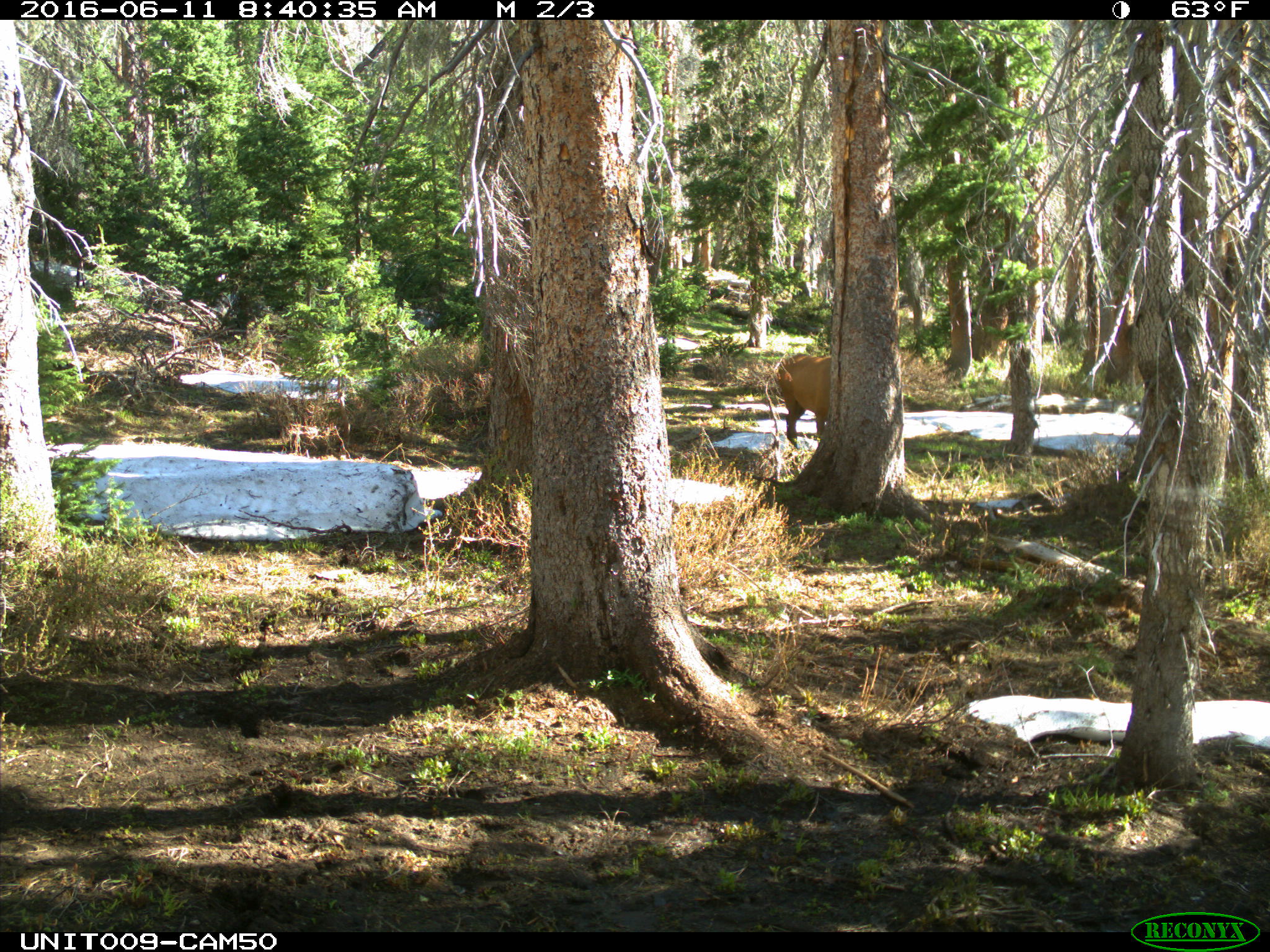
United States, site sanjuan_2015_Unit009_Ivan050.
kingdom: Animalia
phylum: Chordata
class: Mammalia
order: Artiodactyla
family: Cervidae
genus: Cervus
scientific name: Cervus elaphus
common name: red deer